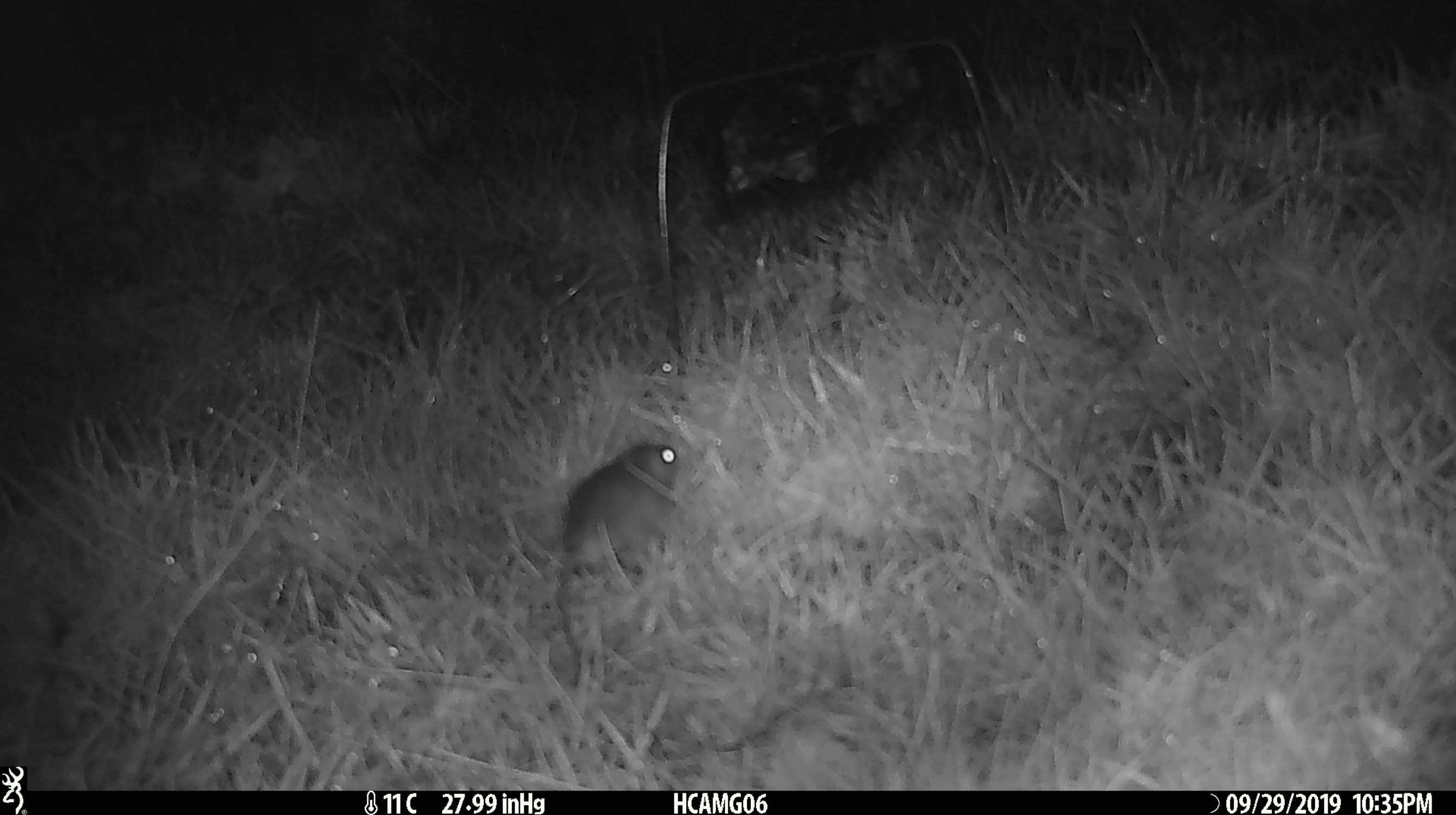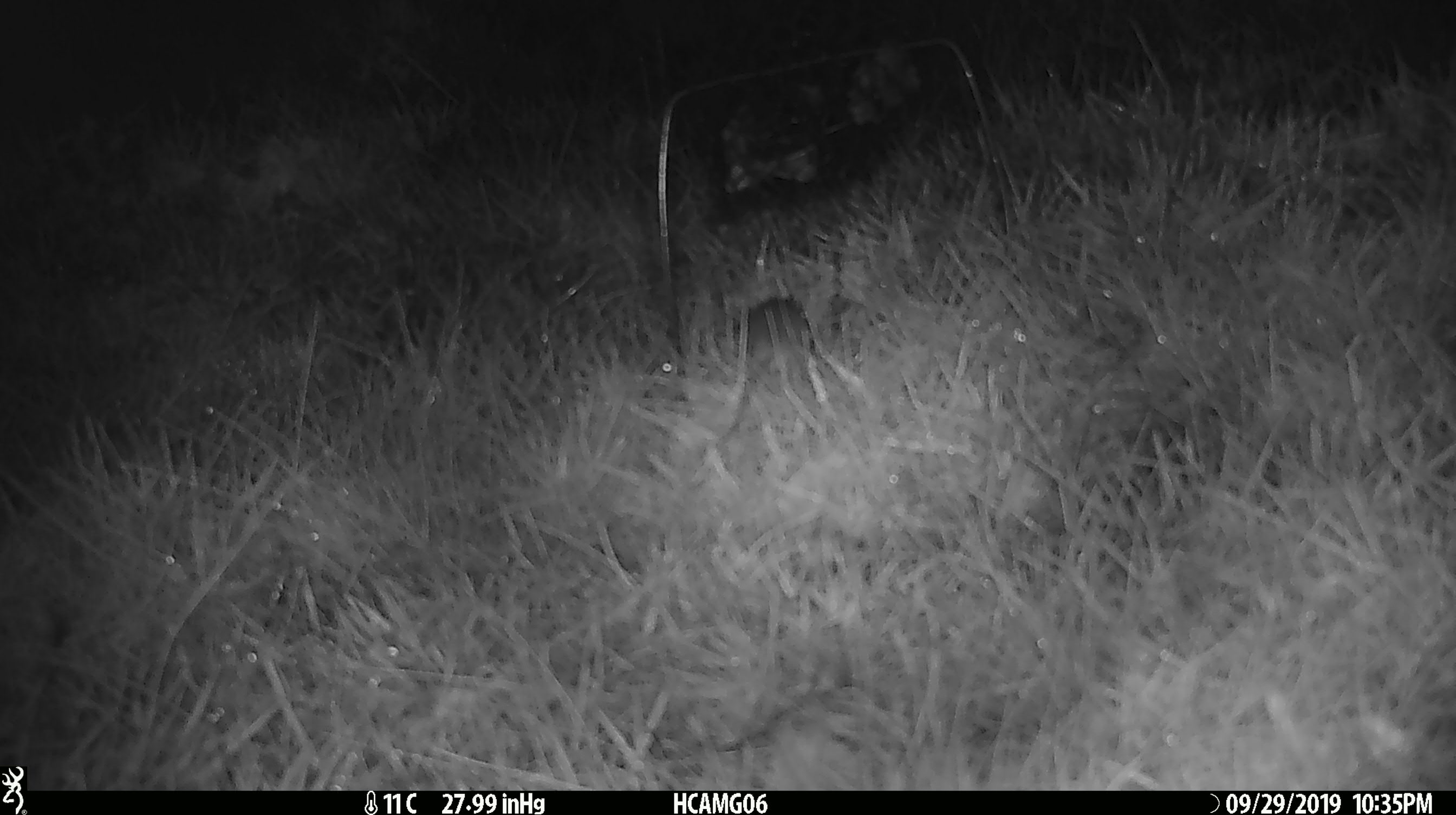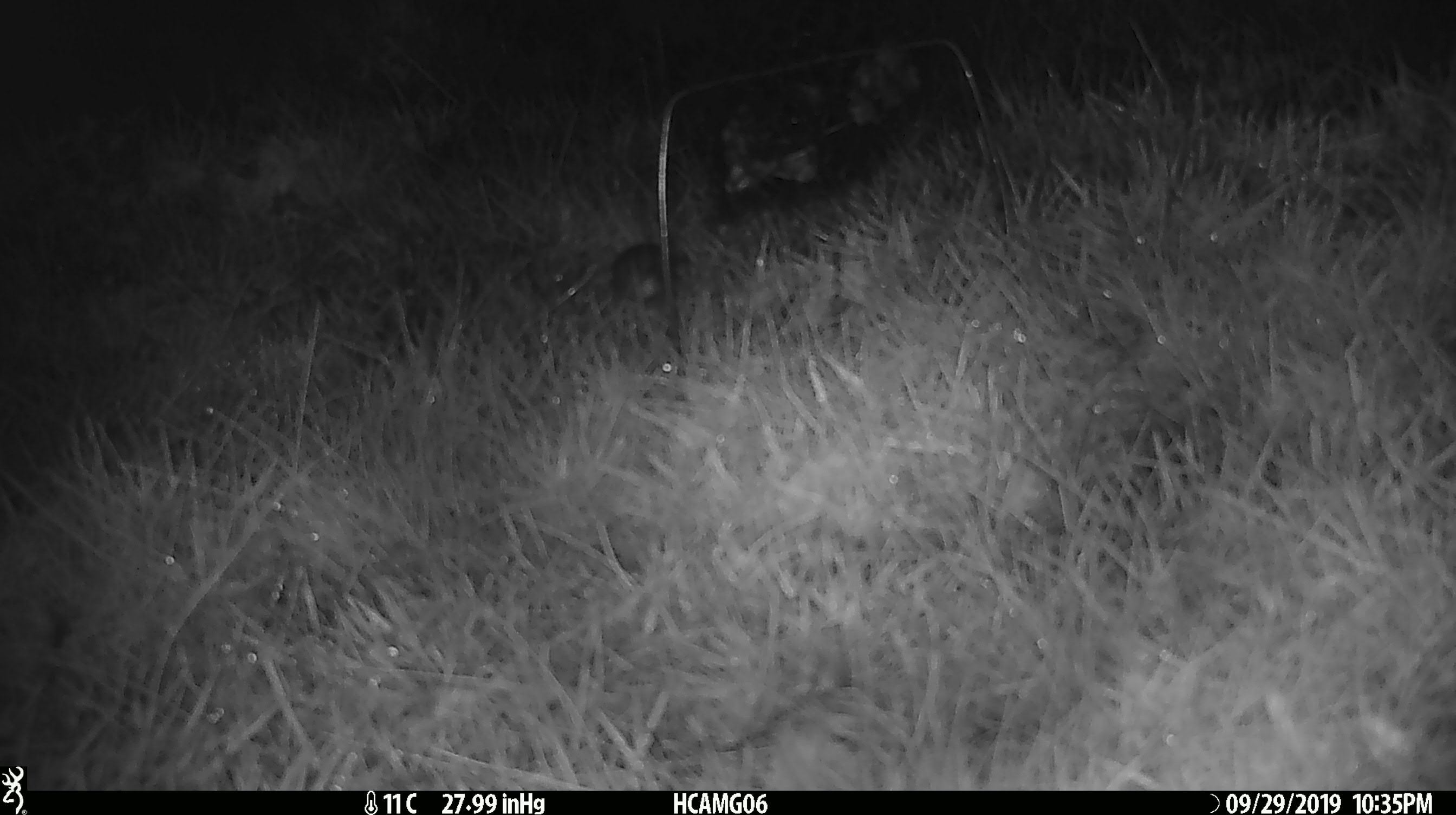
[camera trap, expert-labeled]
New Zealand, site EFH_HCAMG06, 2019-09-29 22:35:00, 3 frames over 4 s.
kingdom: Animalia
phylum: Chordata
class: Mammalia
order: Rodentia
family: Muridae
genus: Mus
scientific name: Mus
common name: mouse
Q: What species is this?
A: Mouse (Mus).